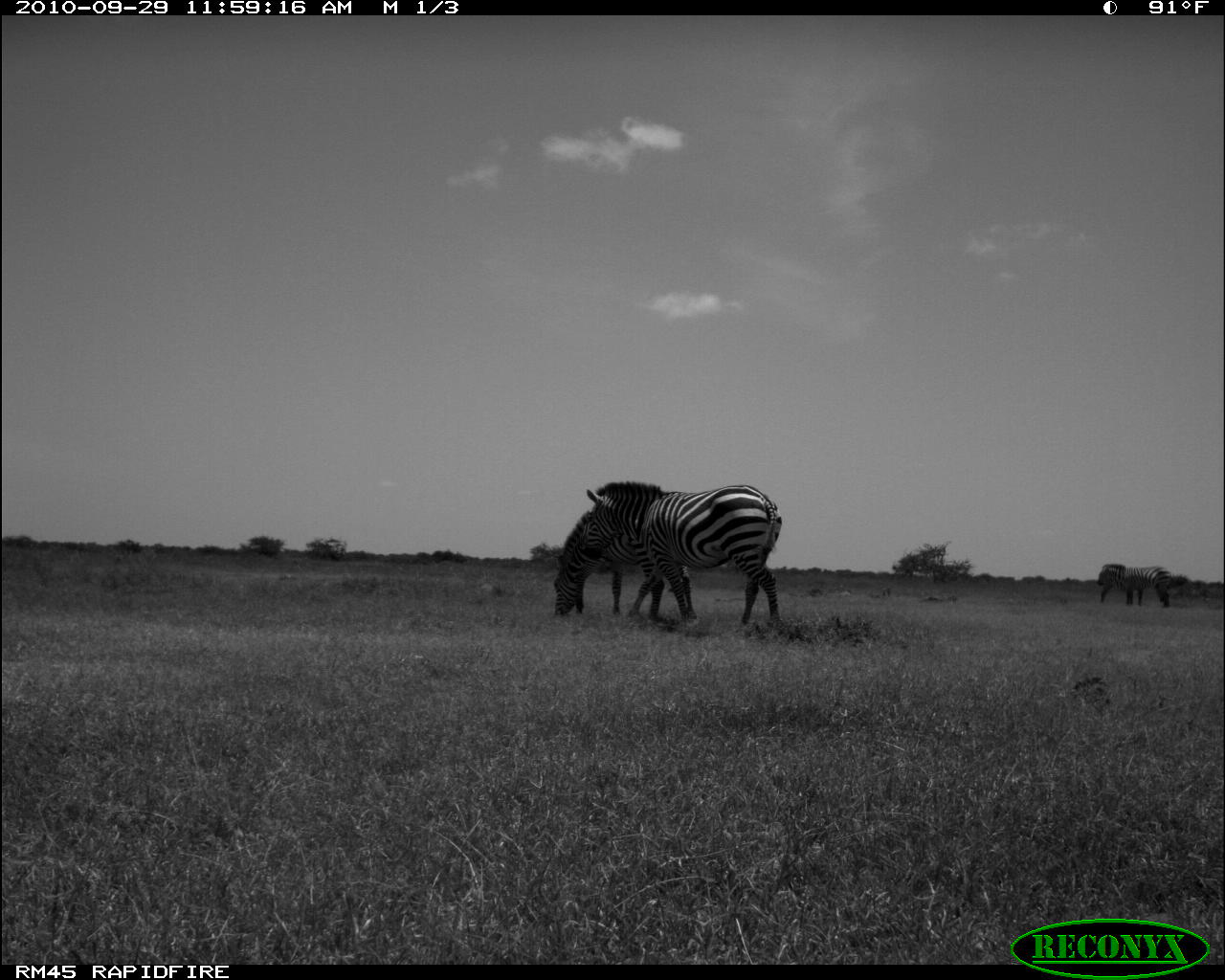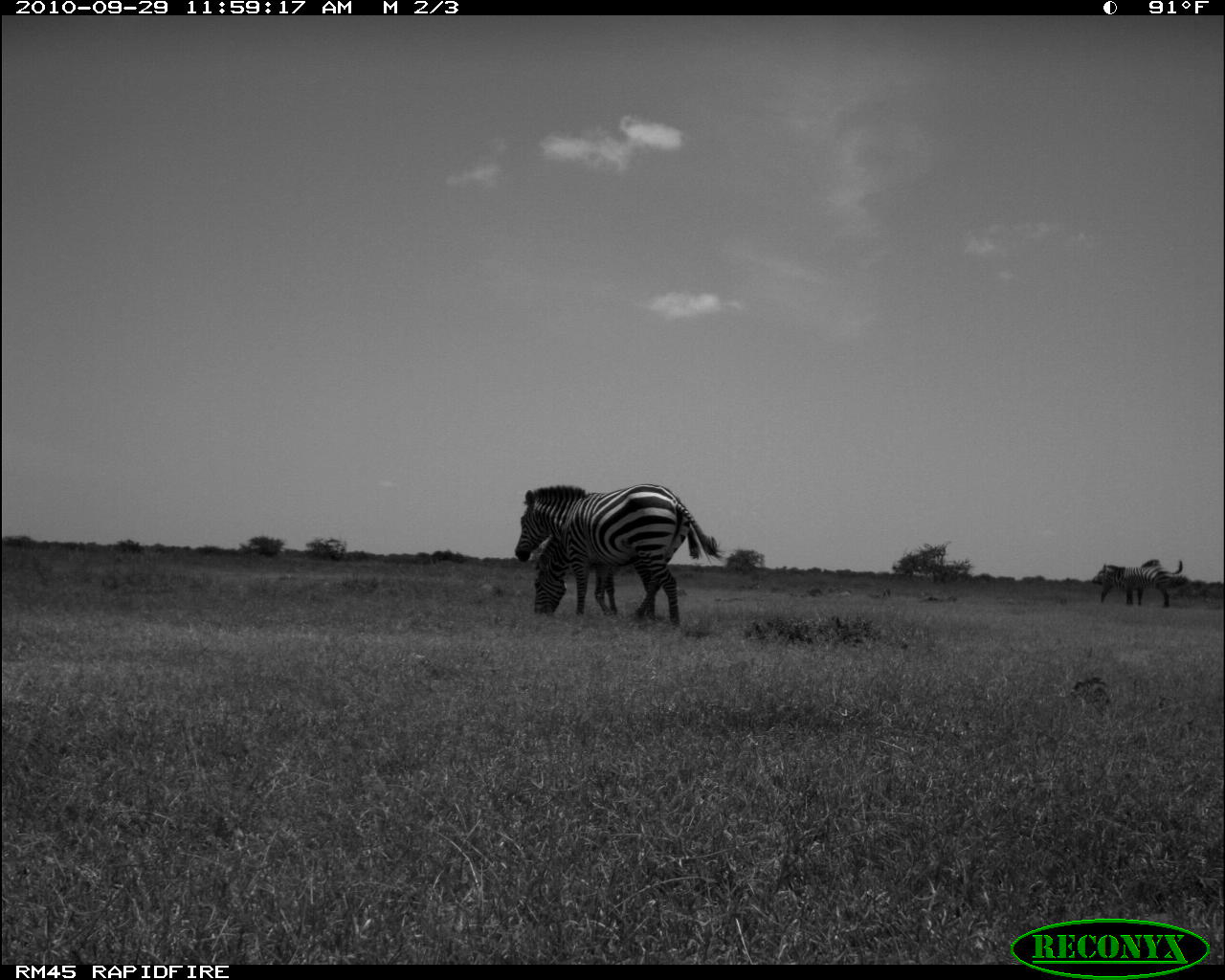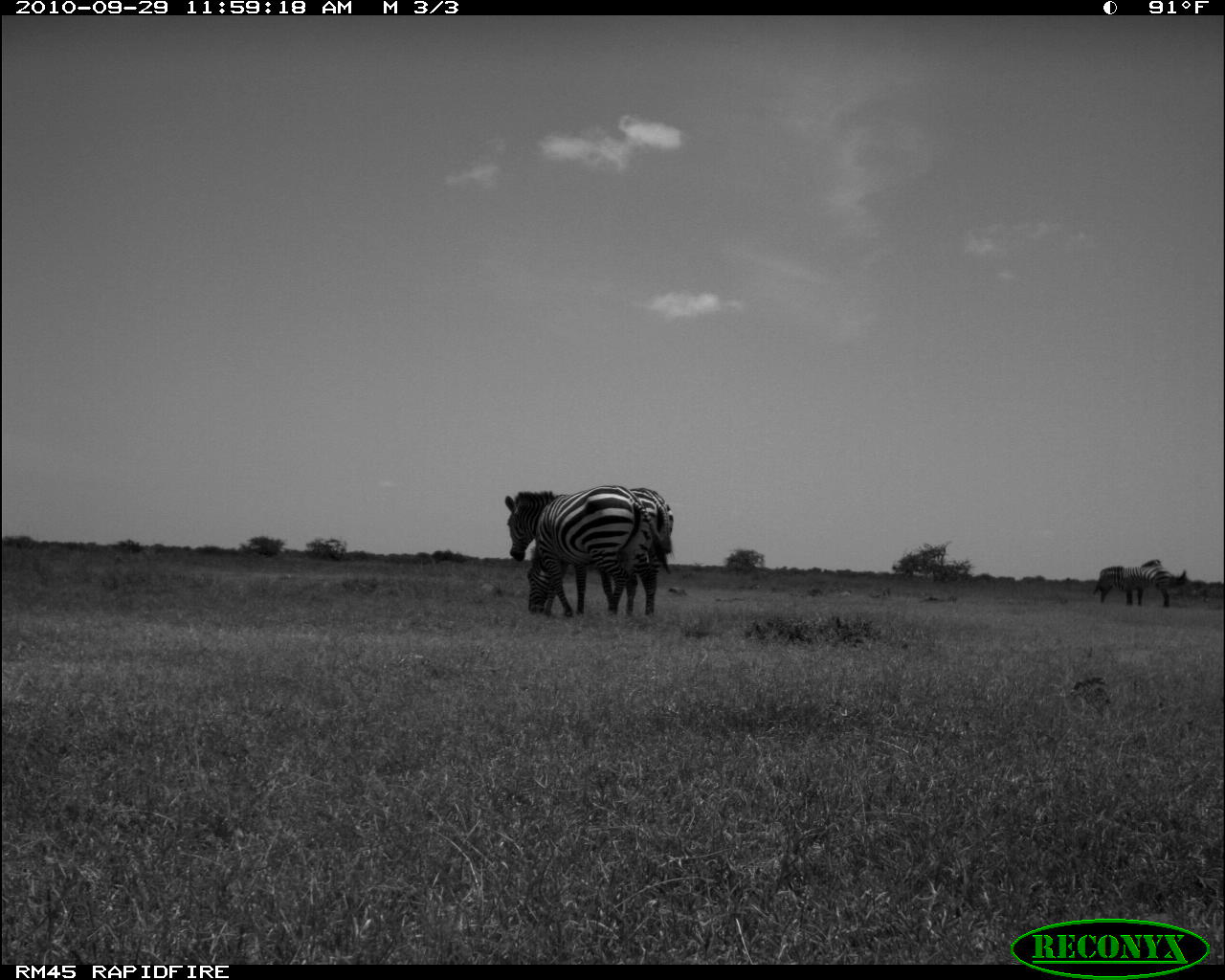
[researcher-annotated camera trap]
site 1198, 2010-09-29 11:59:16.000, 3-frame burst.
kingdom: Animalia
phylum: Chordata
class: Mammalia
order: Perissodactyla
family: Equidae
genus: Equus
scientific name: Equus quagga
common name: plains zebra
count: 4